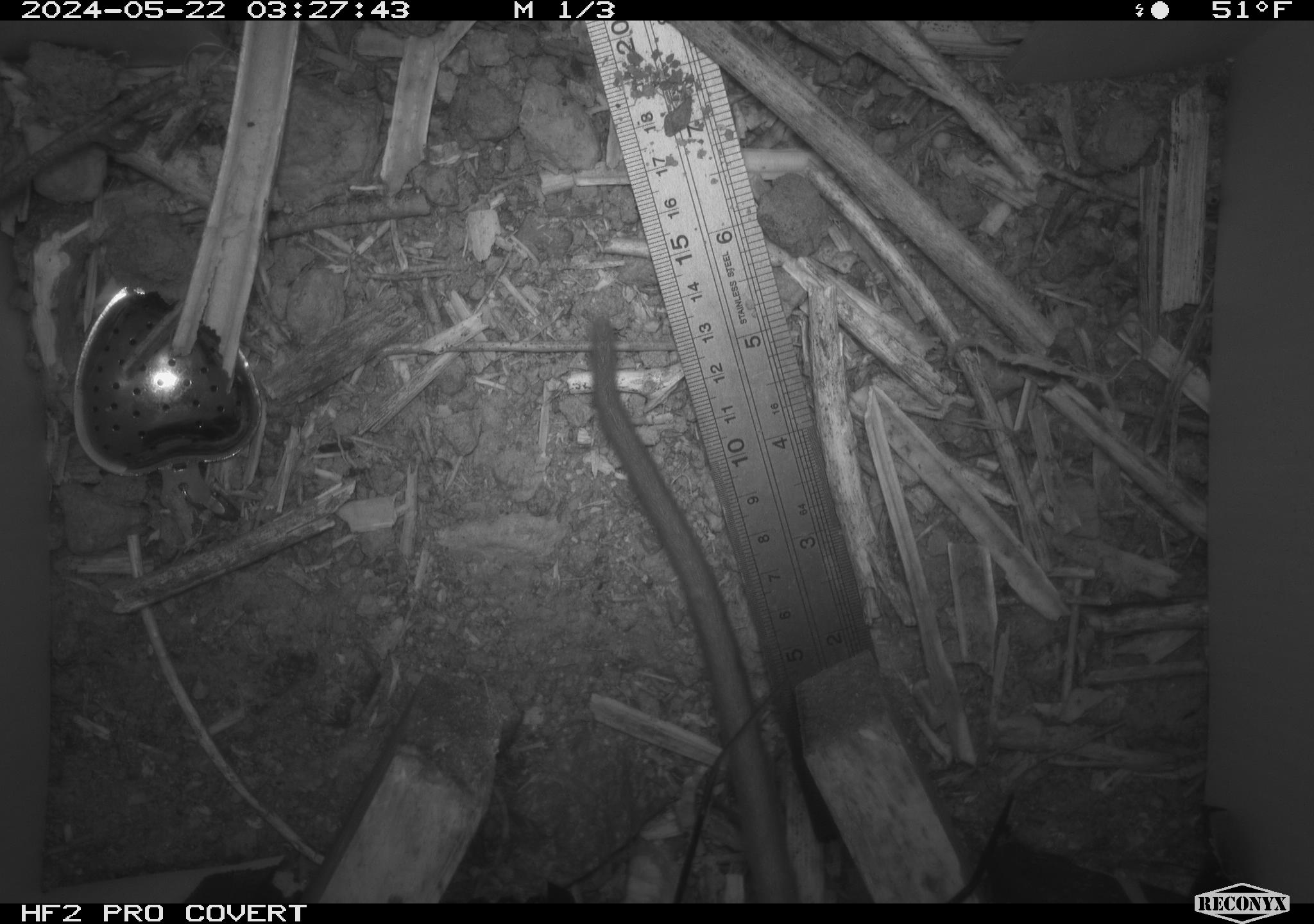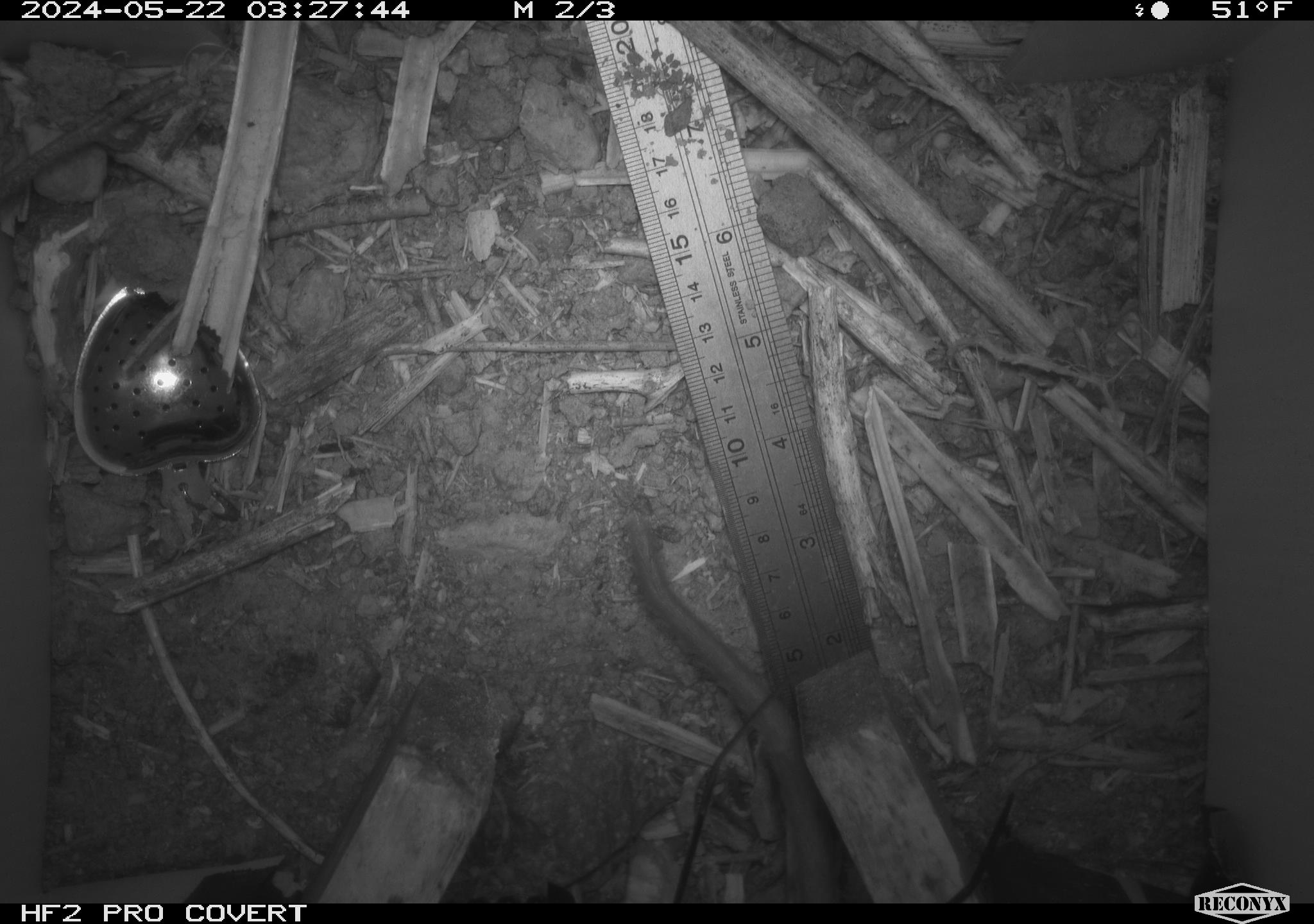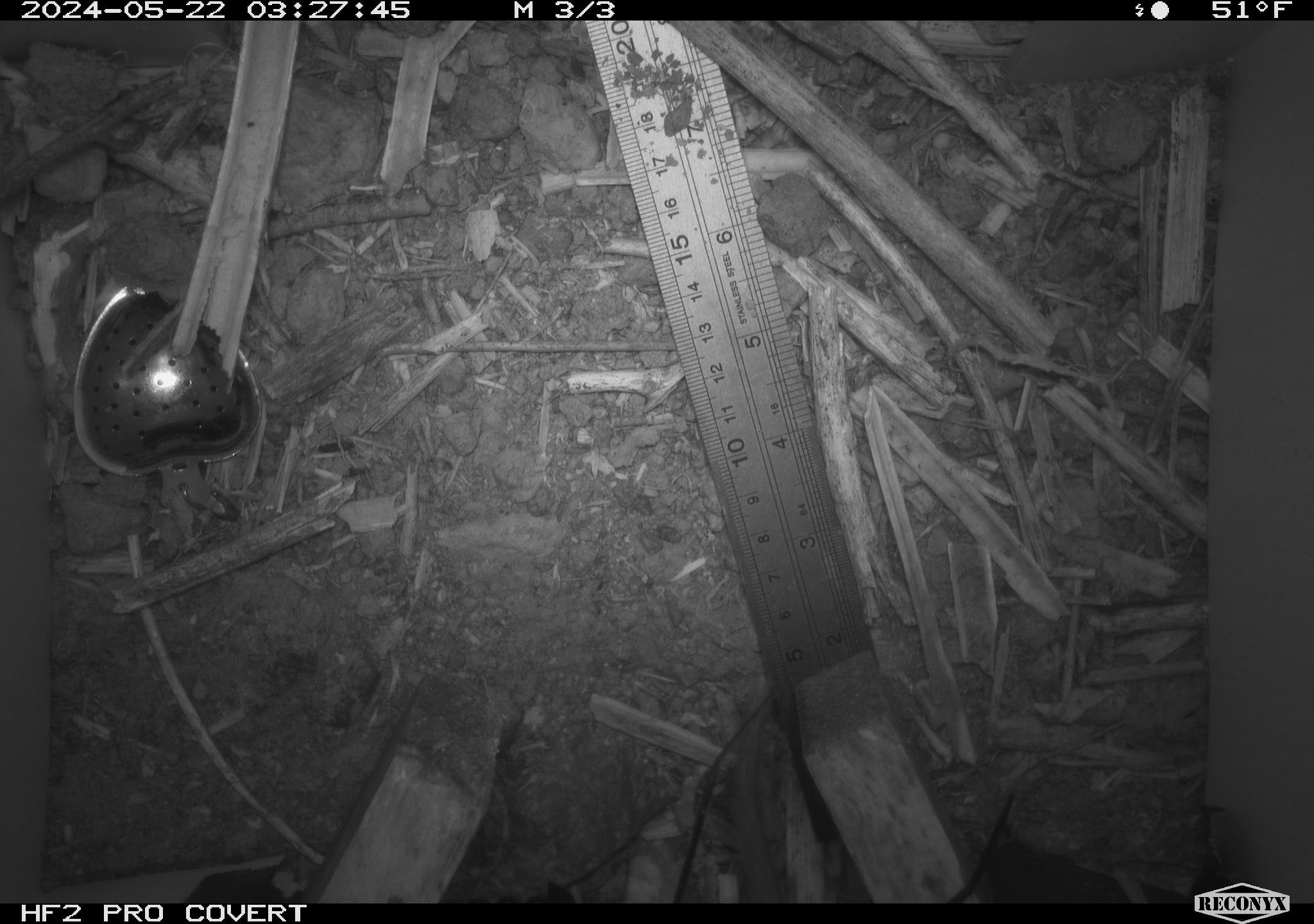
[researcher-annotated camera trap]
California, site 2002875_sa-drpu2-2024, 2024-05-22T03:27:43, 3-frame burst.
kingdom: Animalia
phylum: Chordata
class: Mammalia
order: Rodentia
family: Cricetidae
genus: Neotoma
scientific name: Neotoma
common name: pack rat or woodrat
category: neotoma species